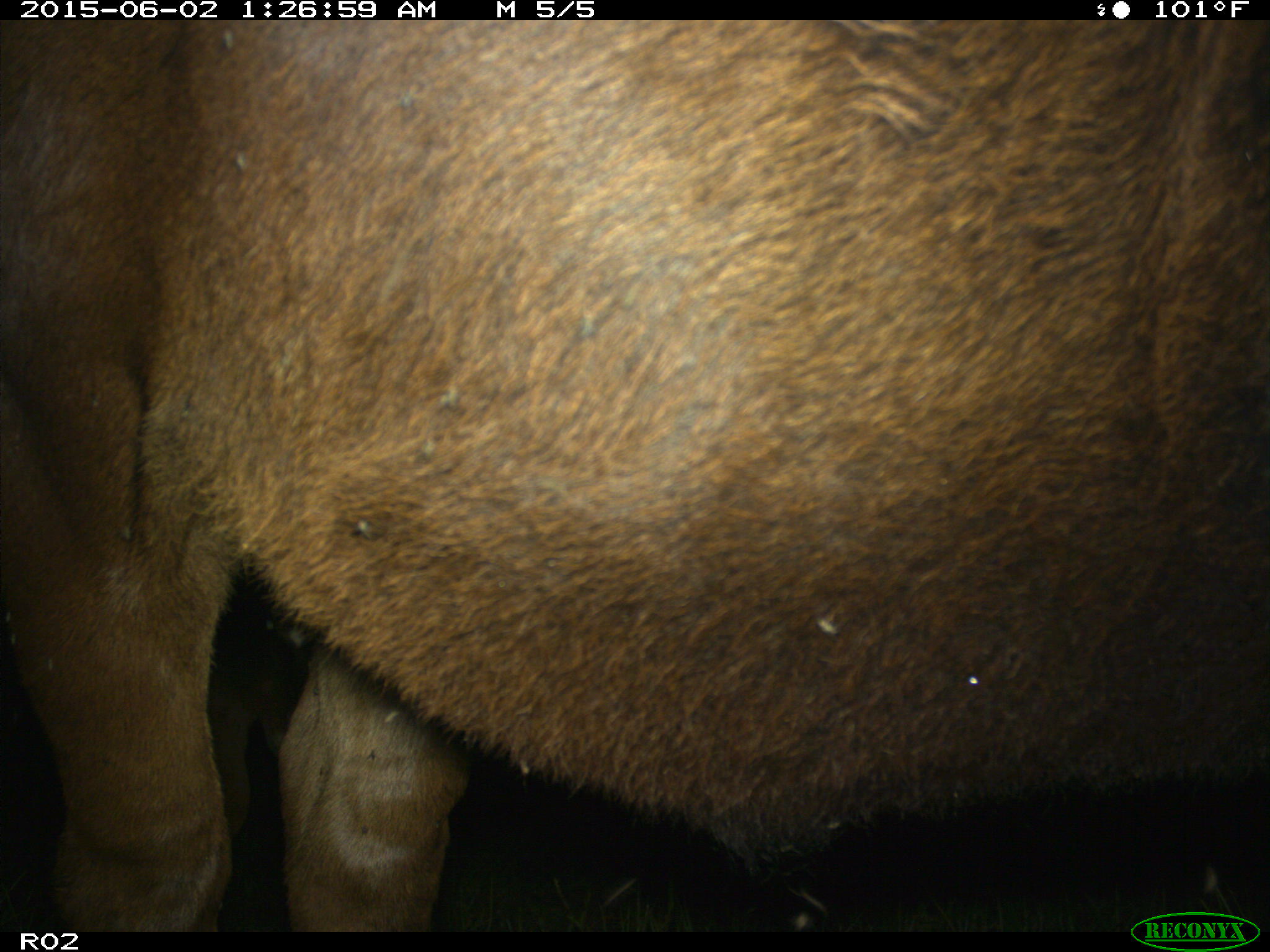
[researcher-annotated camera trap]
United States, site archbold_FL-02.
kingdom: Animalia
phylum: Chordata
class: Mammalia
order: Artiodactyla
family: Bovidae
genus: Bos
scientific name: Bos taurus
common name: domestic cow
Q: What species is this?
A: Bos taurus (domestic cow).